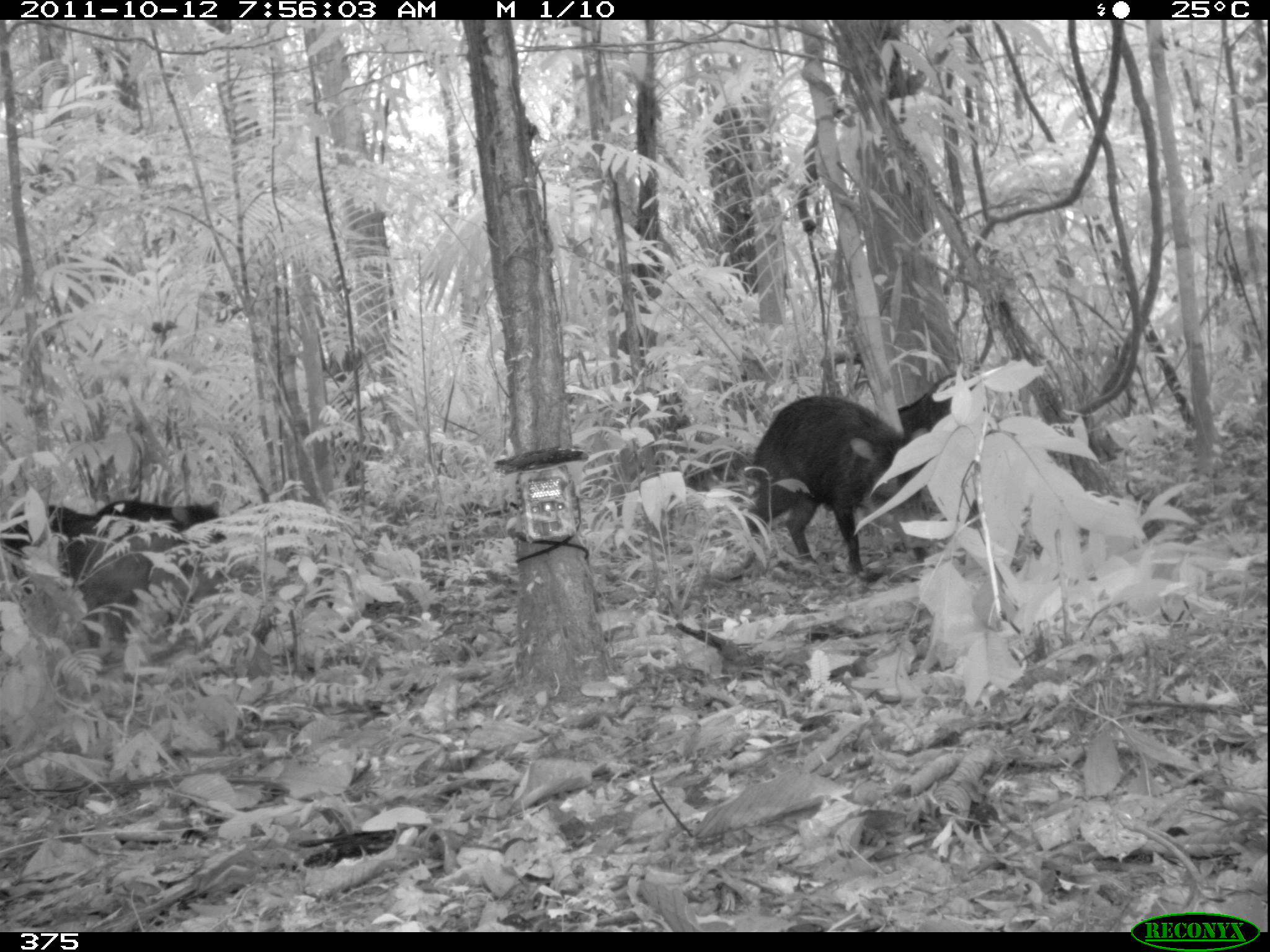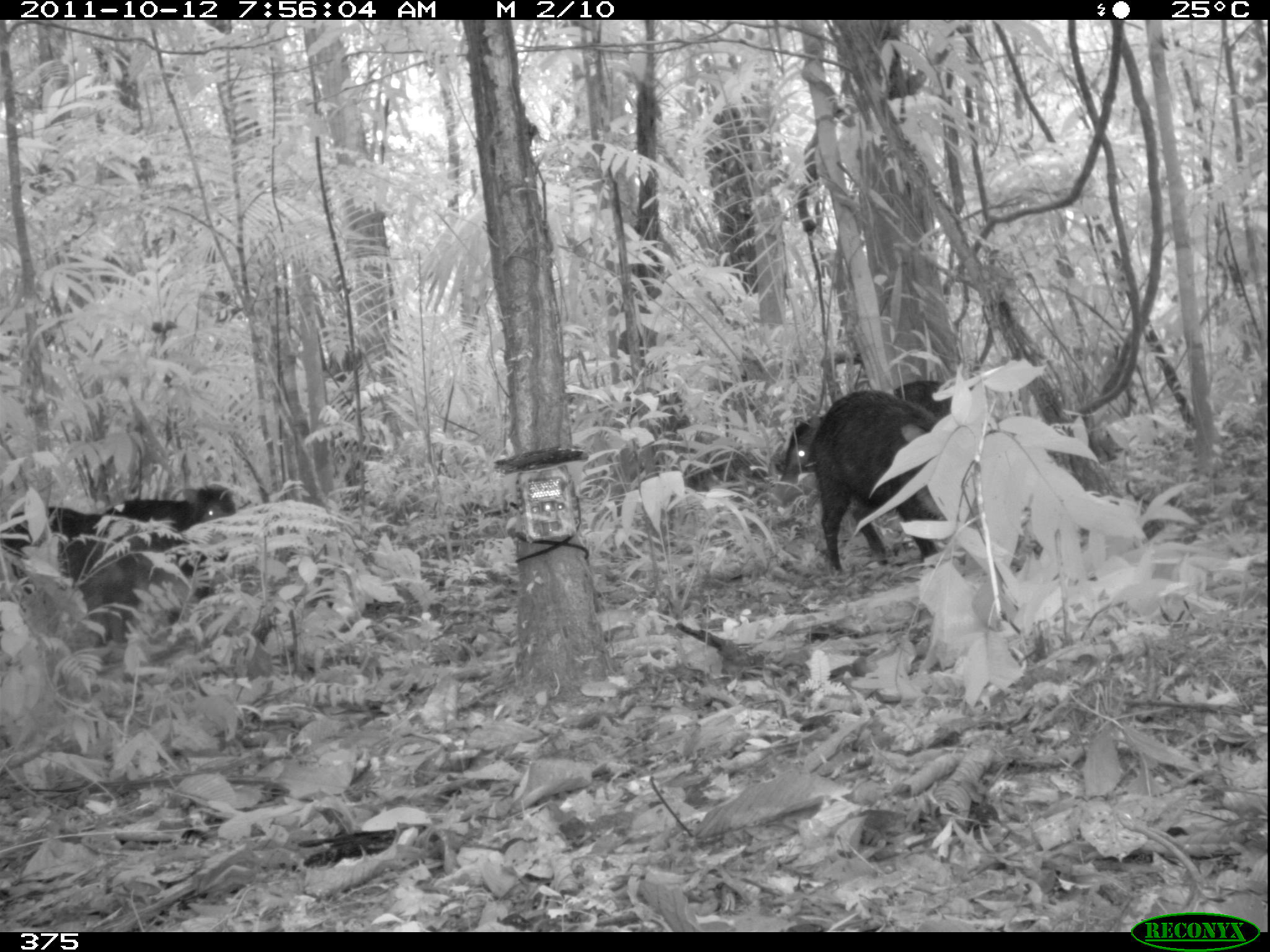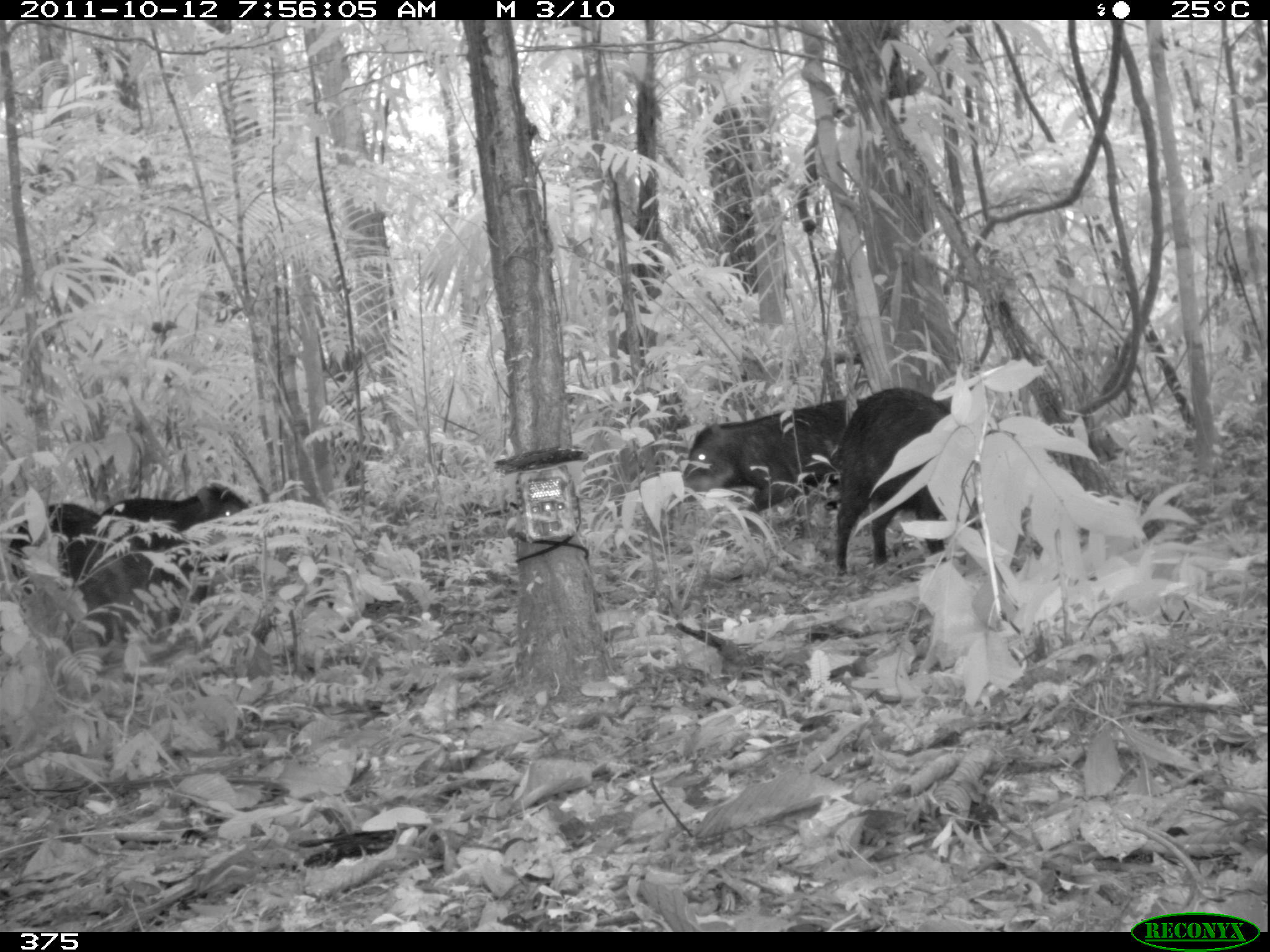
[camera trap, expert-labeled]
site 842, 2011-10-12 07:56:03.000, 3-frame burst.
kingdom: Animalia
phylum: Chordata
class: Mammalia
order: Artiodactyla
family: Tayassuidae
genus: Tayassu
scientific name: Tayassu pecari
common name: white-lipped peccary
Tayassu pecari (white-lipped peccary).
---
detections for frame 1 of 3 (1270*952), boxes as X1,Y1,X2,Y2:
tayassu pecari: 0,496,227,646; 743,395,923,577; 897,374,976,438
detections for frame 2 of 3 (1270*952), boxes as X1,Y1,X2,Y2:
tayassu pecari: 810,387,942,574; 780,379,989,493; 101,484,235,595; 1,506,133,584